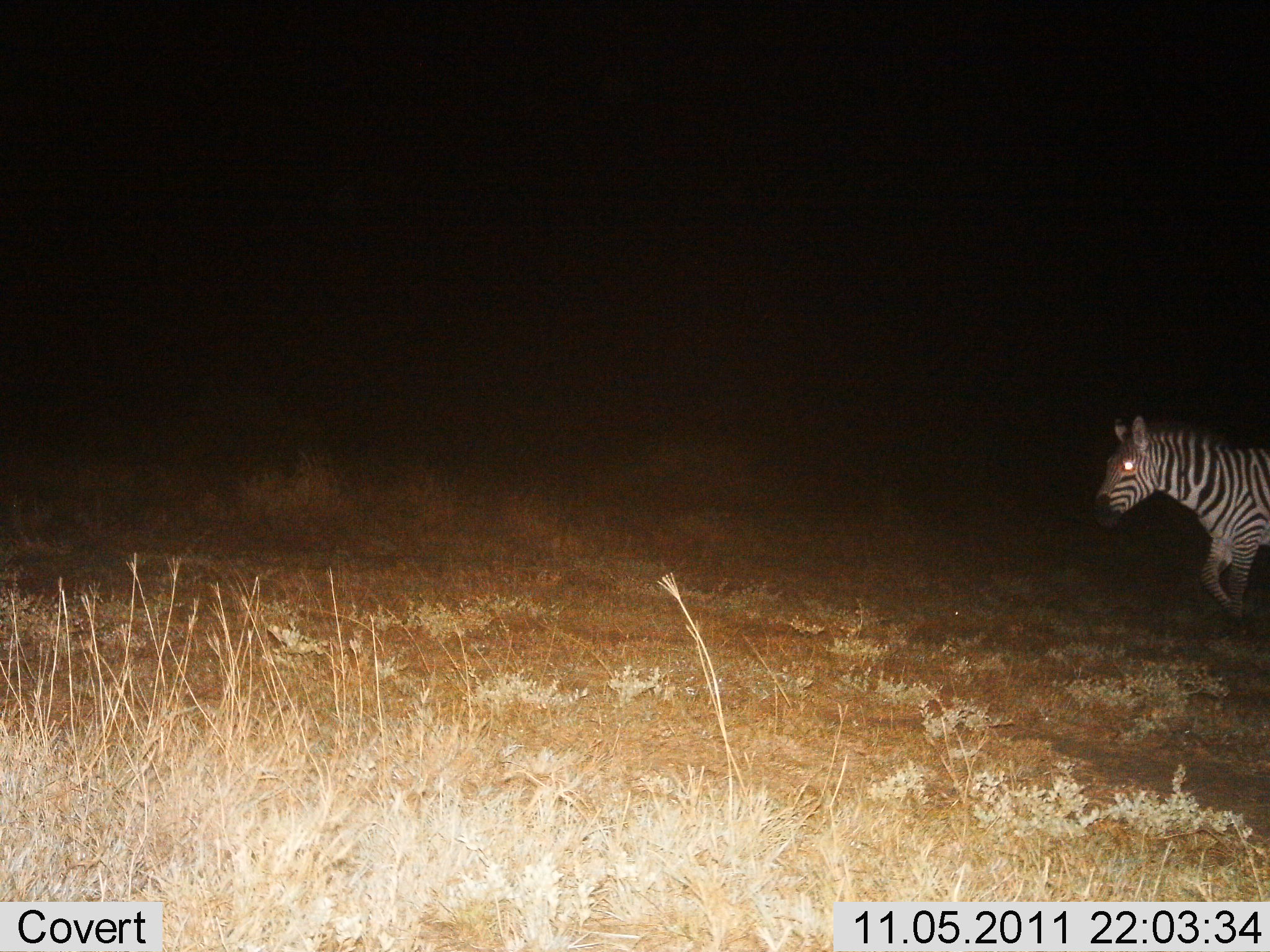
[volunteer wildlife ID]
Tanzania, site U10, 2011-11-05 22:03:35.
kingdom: Animalia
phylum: Chordata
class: Mammalia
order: Perissodactyla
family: Equidae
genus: Equus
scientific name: Equus quagga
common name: plains zebra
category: zebra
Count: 1.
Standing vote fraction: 10%.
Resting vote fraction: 0%.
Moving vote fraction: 90%.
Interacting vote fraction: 0%.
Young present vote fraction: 0%.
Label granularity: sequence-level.